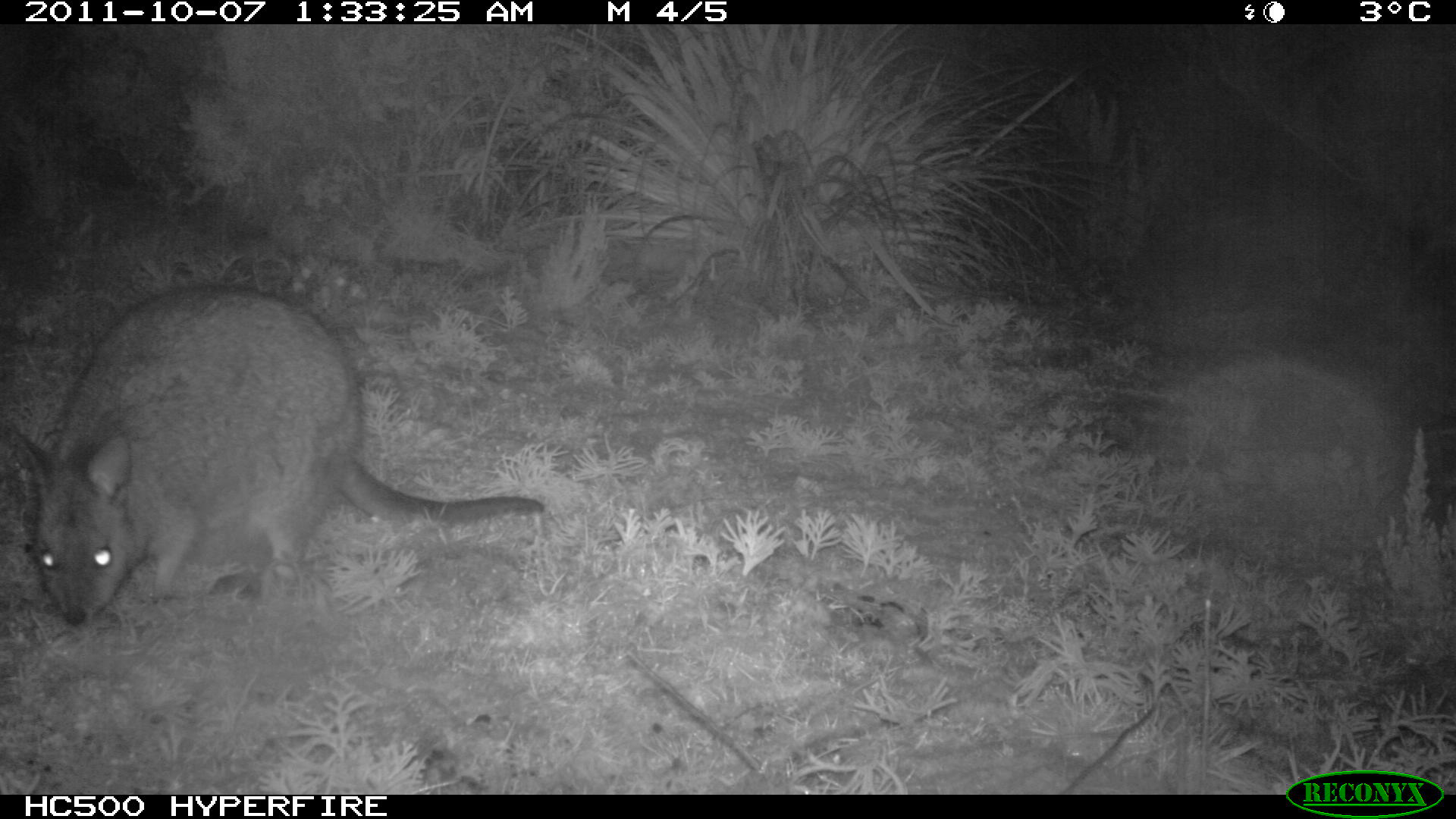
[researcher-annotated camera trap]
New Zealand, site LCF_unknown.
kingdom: Animalia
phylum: Chordata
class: Mammalia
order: Diprotodontia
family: Macropodidae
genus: Notamacropus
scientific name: Notamacropus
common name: wallaby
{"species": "wallaby (Notamacropus)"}